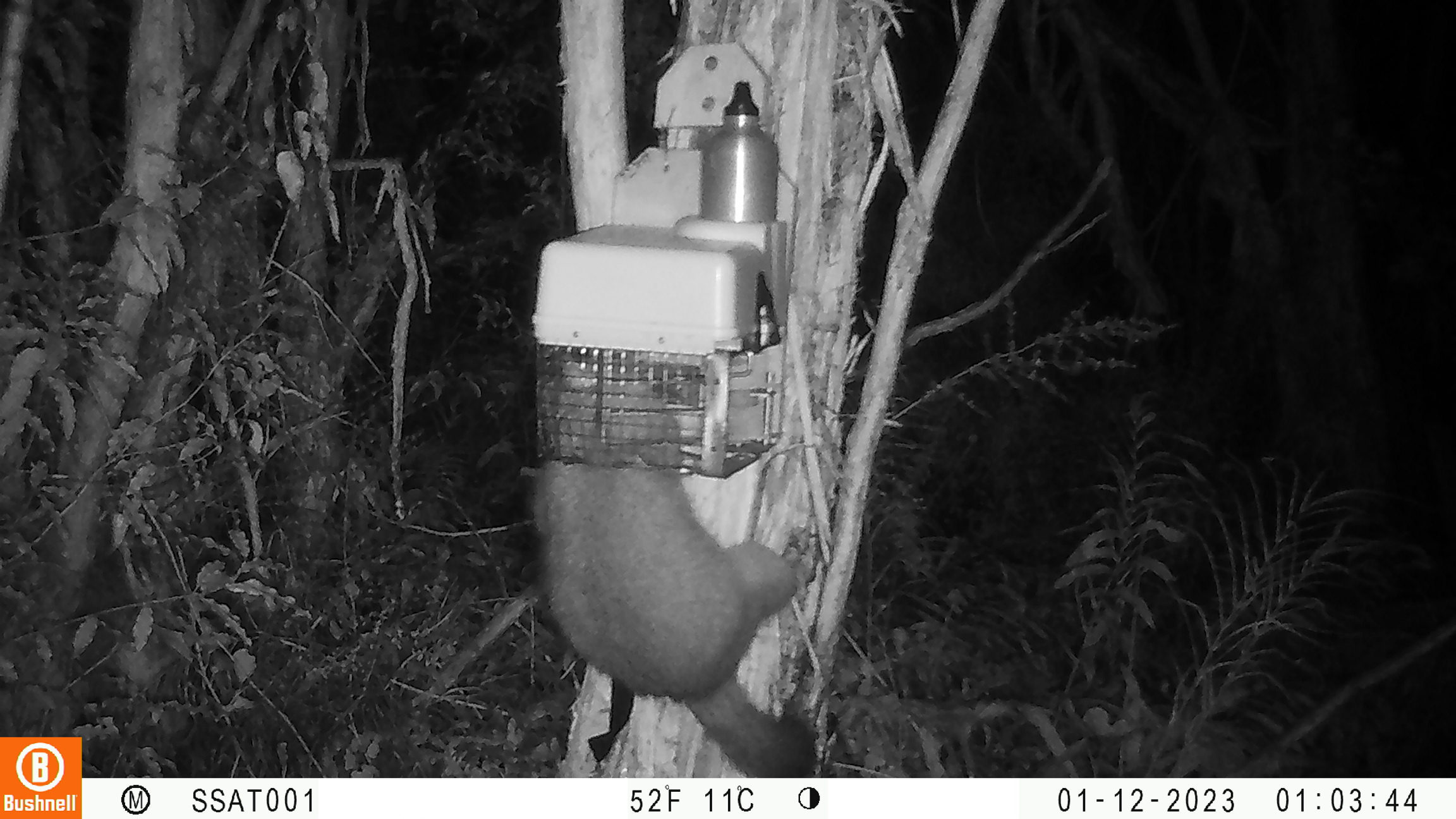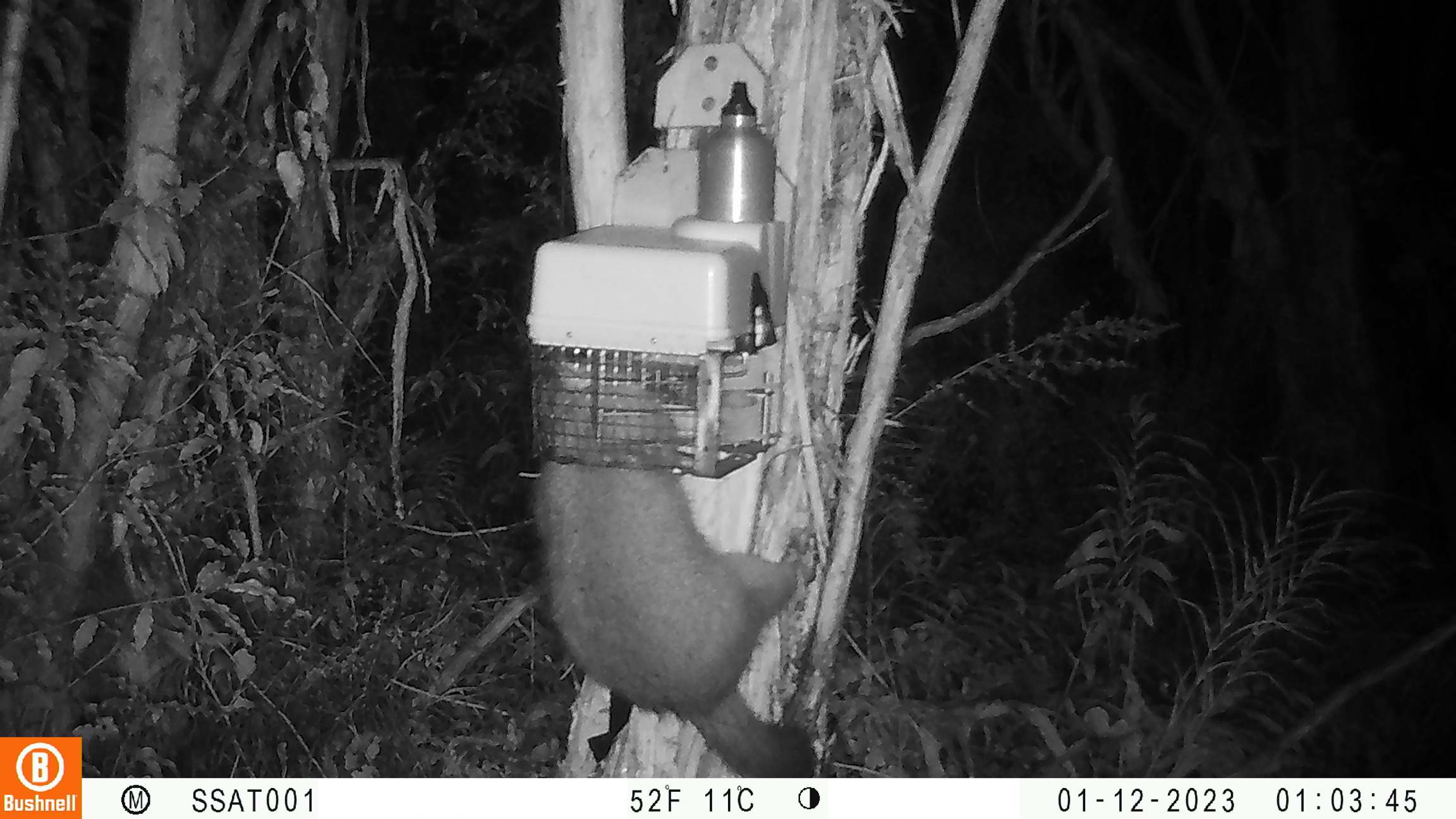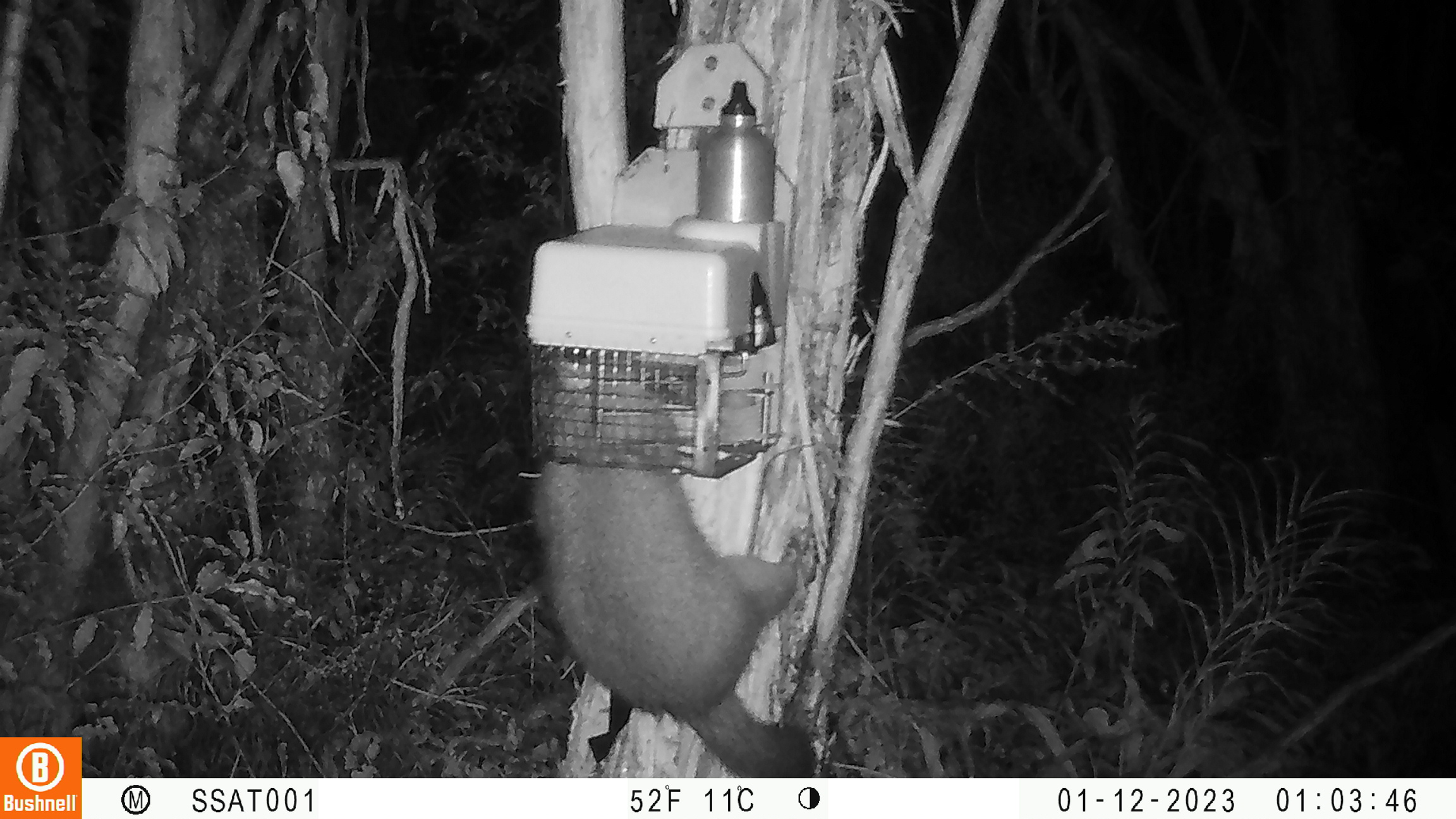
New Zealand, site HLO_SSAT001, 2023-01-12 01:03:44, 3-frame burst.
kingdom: Animalia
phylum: Chordata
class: Mammalia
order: Diprotodontia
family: Phalangeridae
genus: Trichosurus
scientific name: Trichosurus vulpecula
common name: common brushtail possum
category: possum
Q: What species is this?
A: Possum (common brushtail possum) (Trichosurus vulpecula).